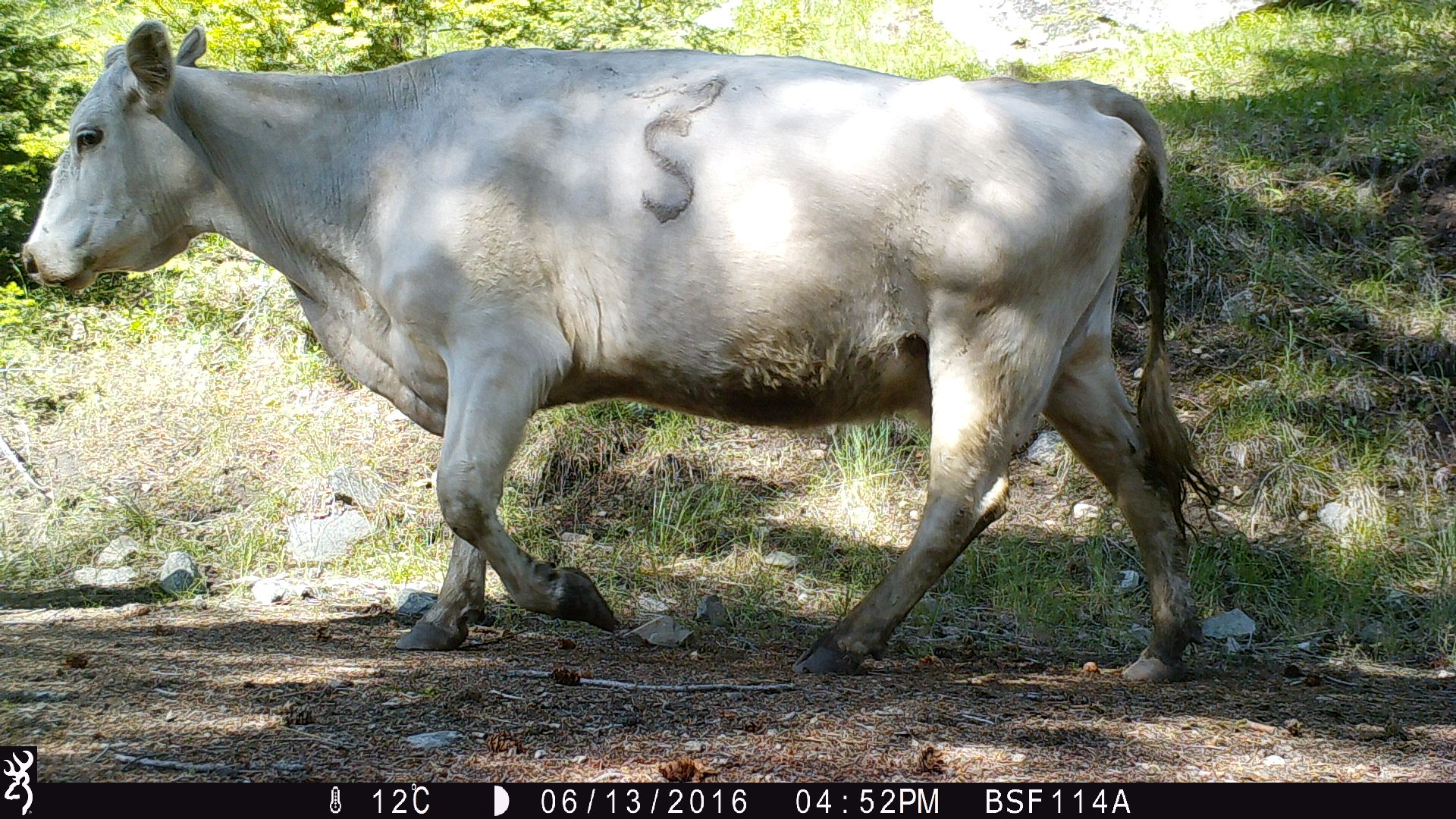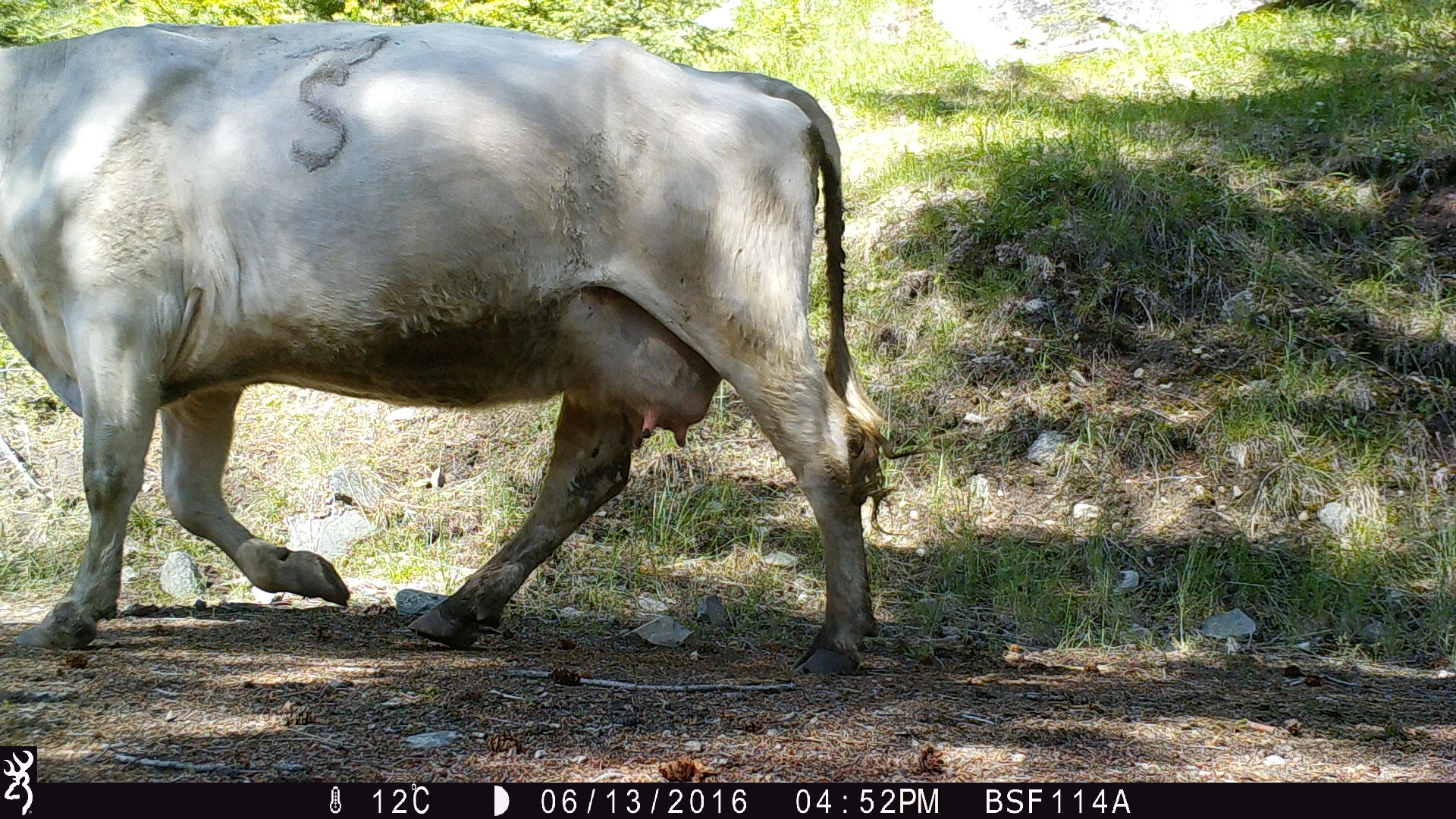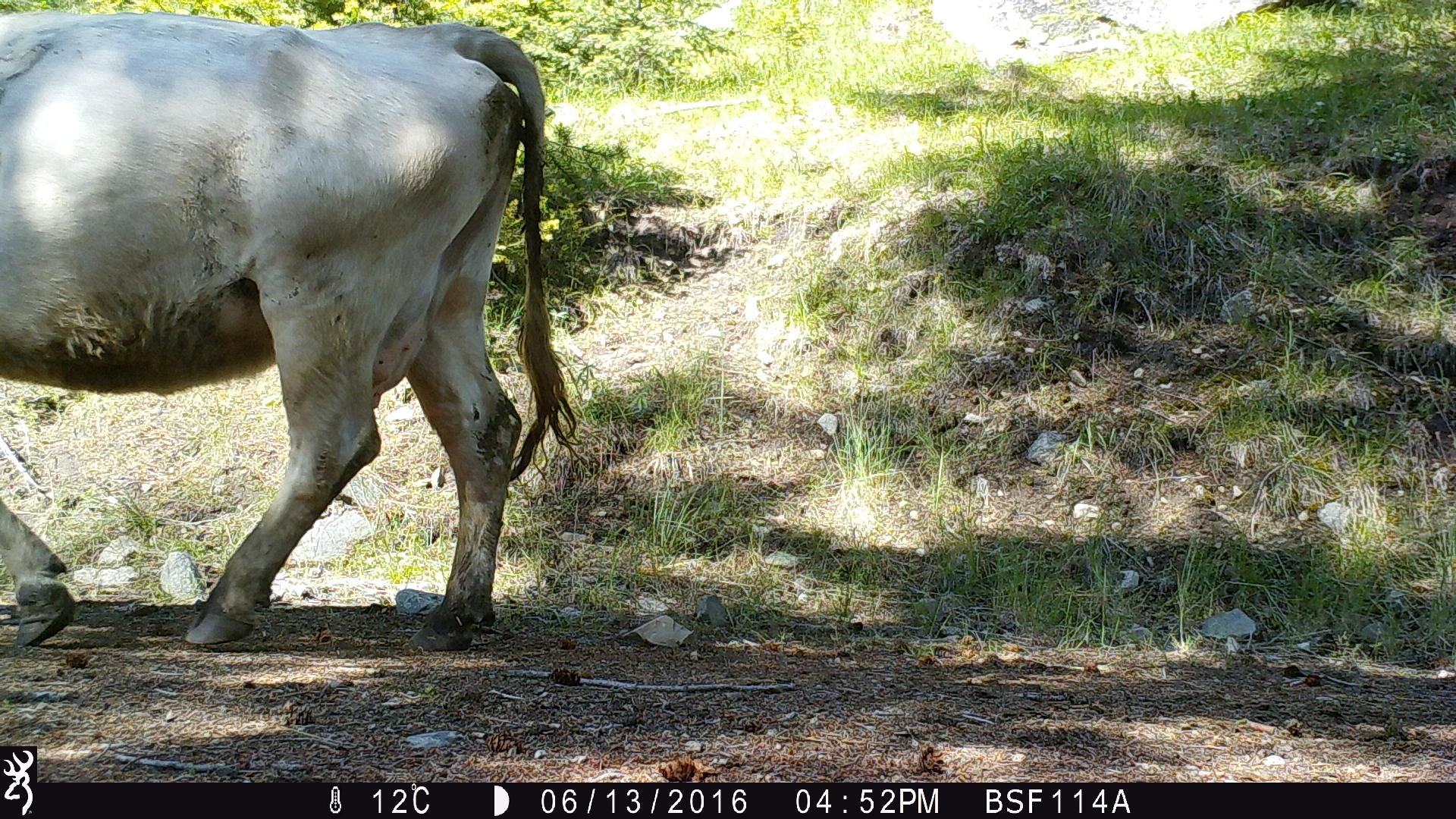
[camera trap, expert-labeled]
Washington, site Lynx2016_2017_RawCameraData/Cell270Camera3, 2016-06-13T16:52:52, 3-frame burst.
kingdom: Animalia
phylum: Chordata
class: Mammalia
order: Artiodactyla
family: Bovidae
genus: Bos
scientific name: Bos taurus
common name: domestic cattle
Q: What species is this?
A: Domestic cattle (Bos taurus).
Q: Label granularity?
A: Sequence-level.